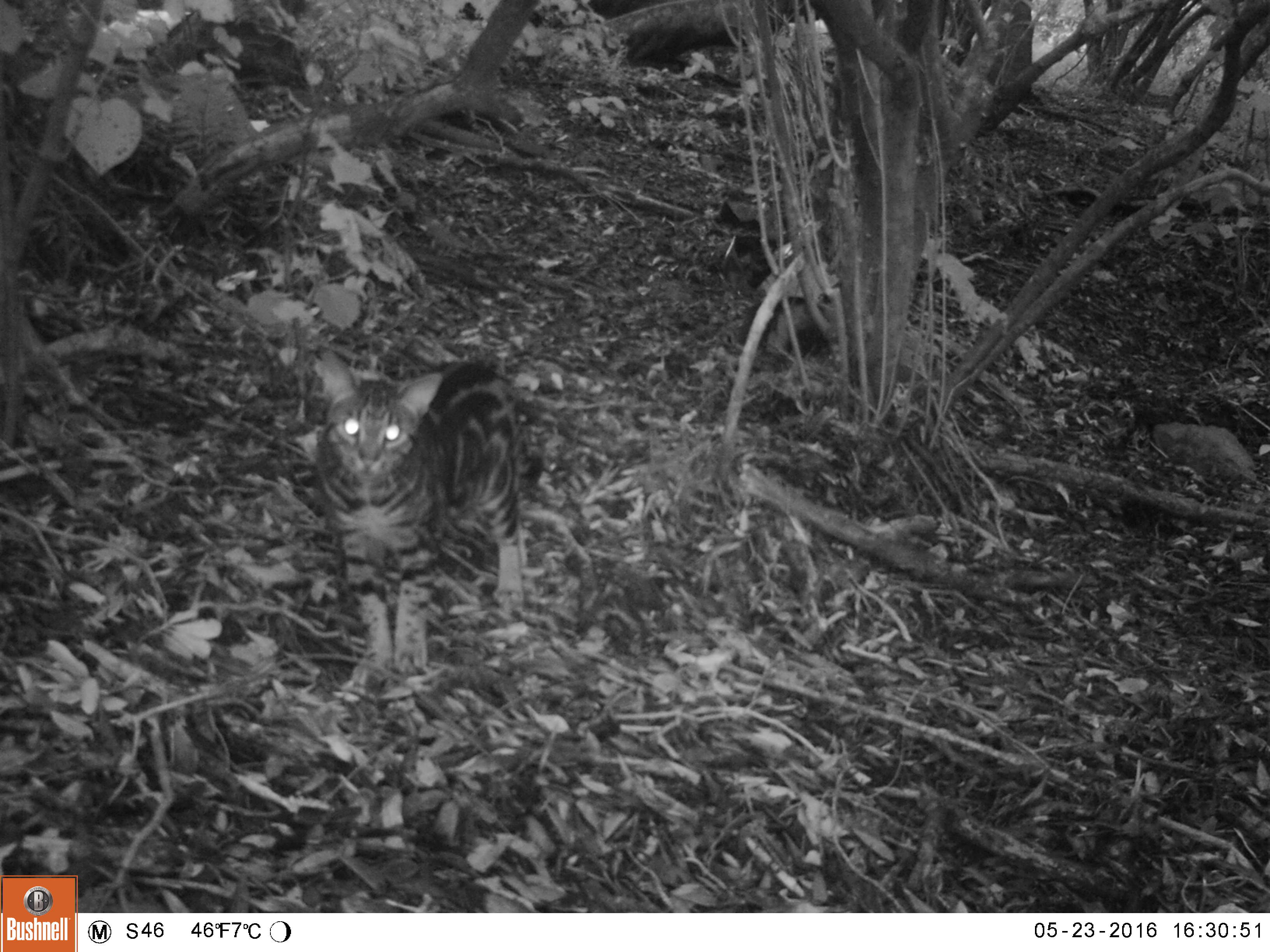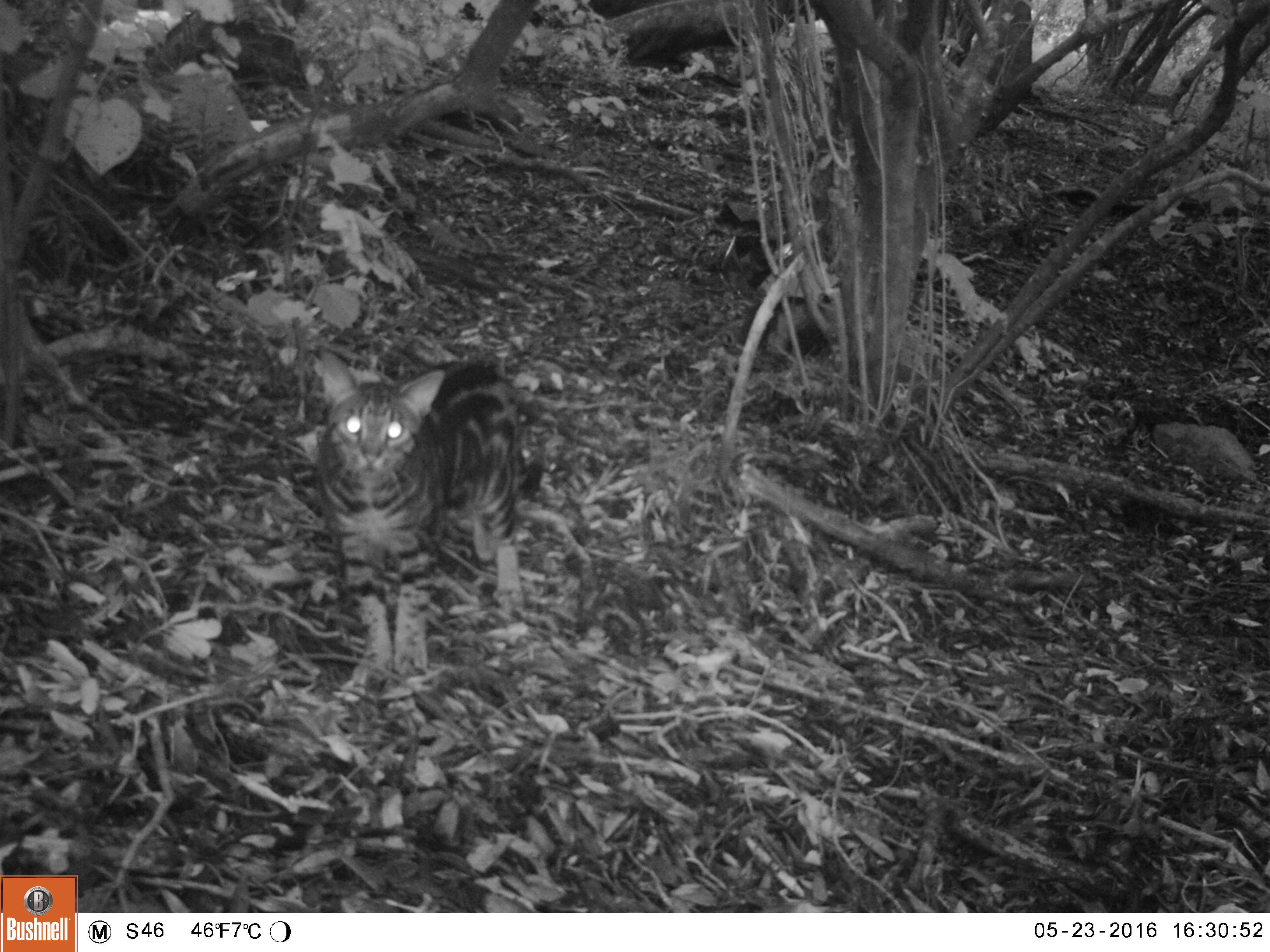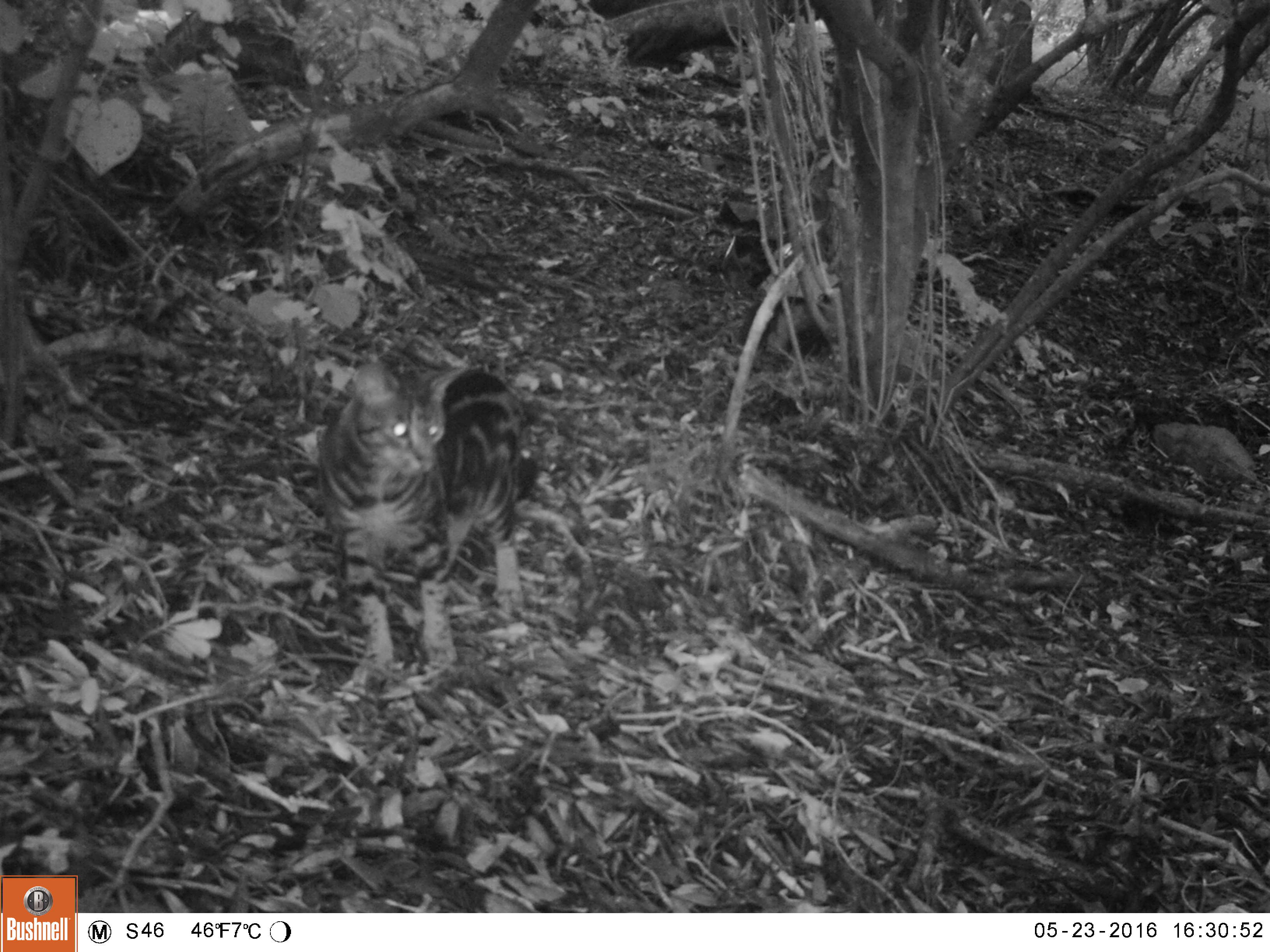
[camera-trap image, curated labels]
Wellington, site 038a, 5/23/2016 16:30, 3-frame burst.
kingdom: Animalia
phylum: Chordata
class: Mammalia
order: Carnivora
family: Felidae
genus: Felis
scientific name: Felis catus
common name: cat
Cat (Felis catus).